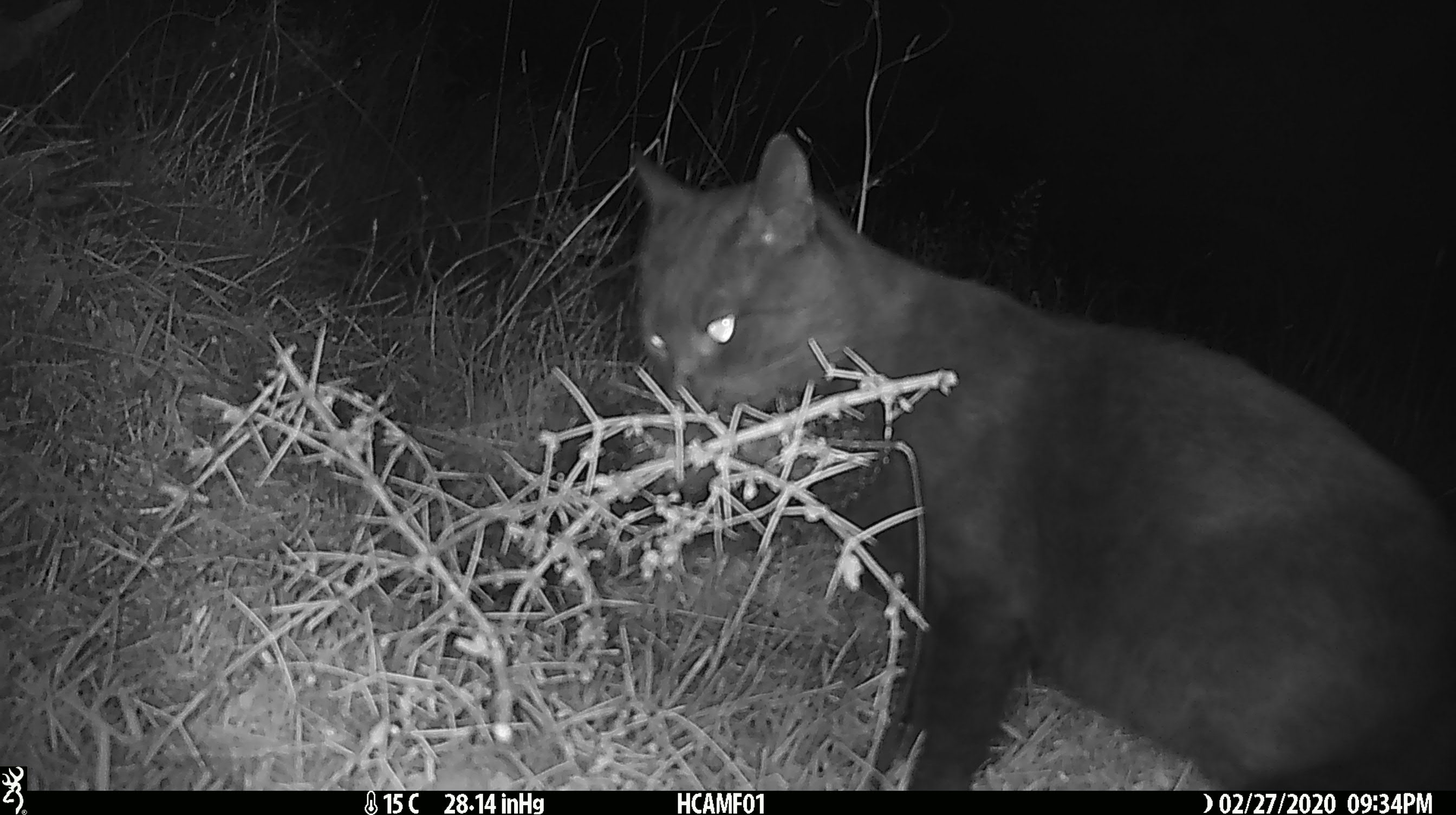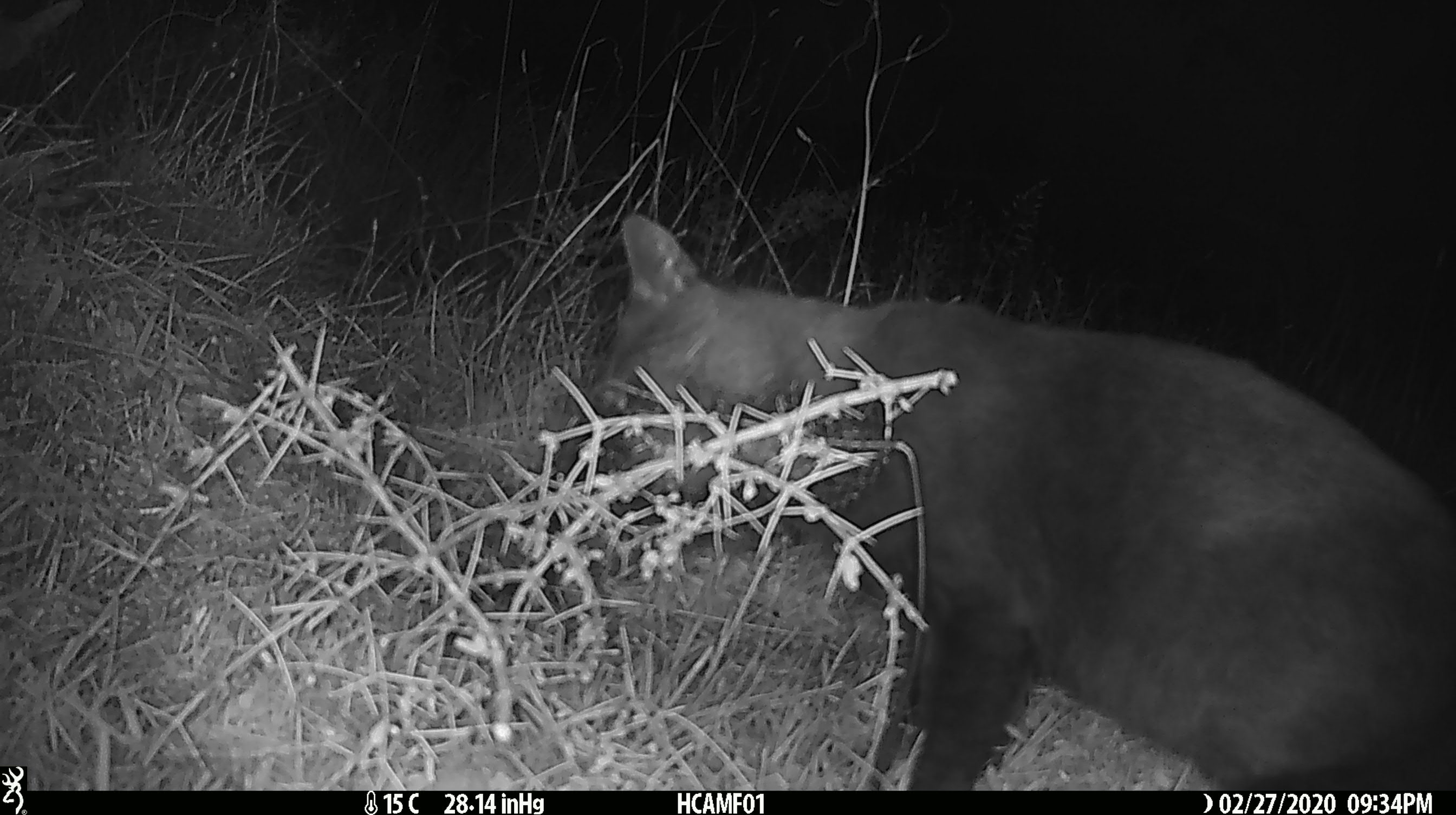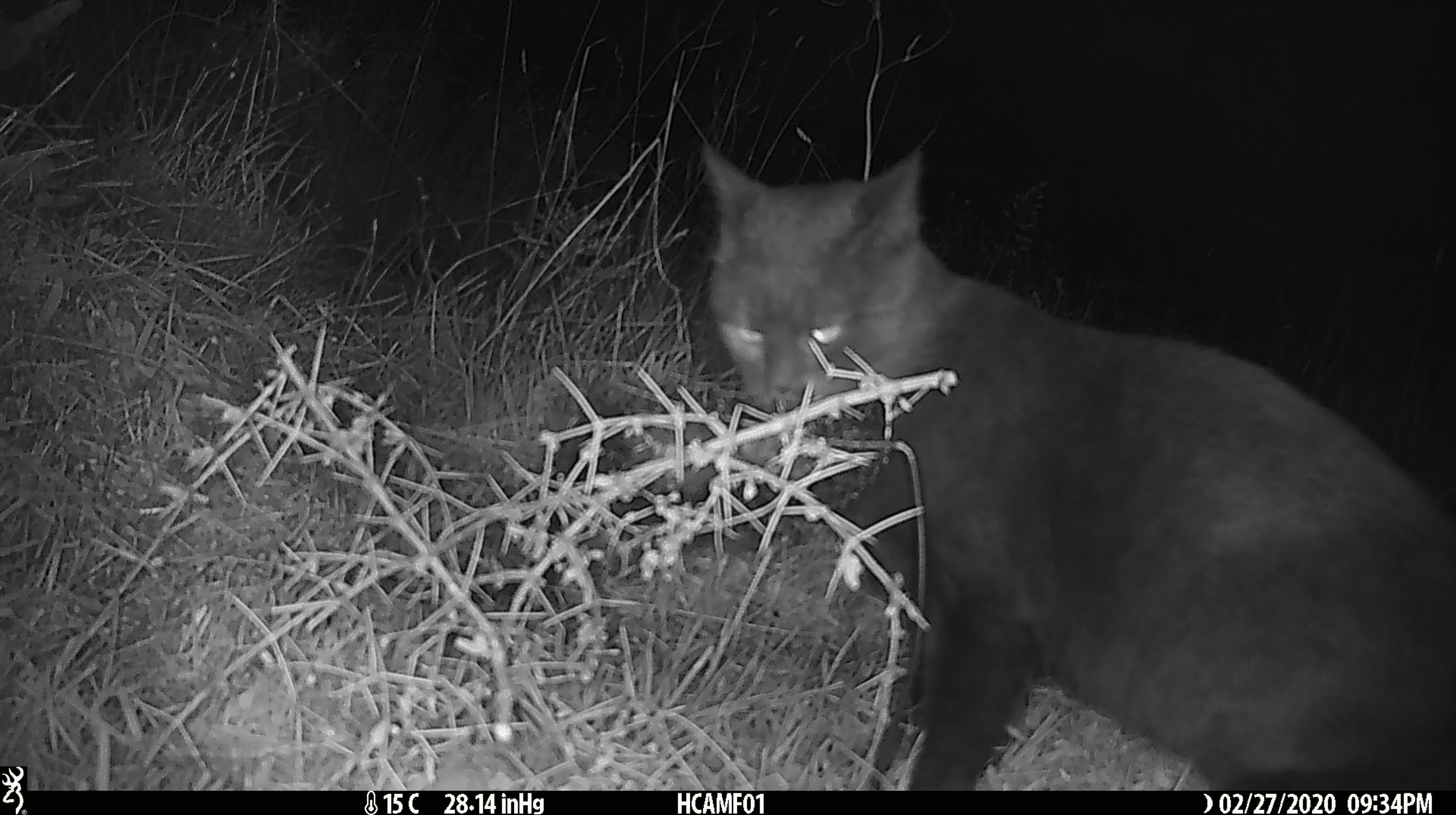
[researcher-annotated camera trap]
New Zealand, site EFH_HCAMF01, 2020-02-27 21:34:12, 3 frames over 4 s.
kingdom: Animalia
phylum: Chordata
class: Mammalia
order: Carnivora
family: Felidae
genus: Felis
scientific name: Felis catus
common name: domestic cat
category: cat